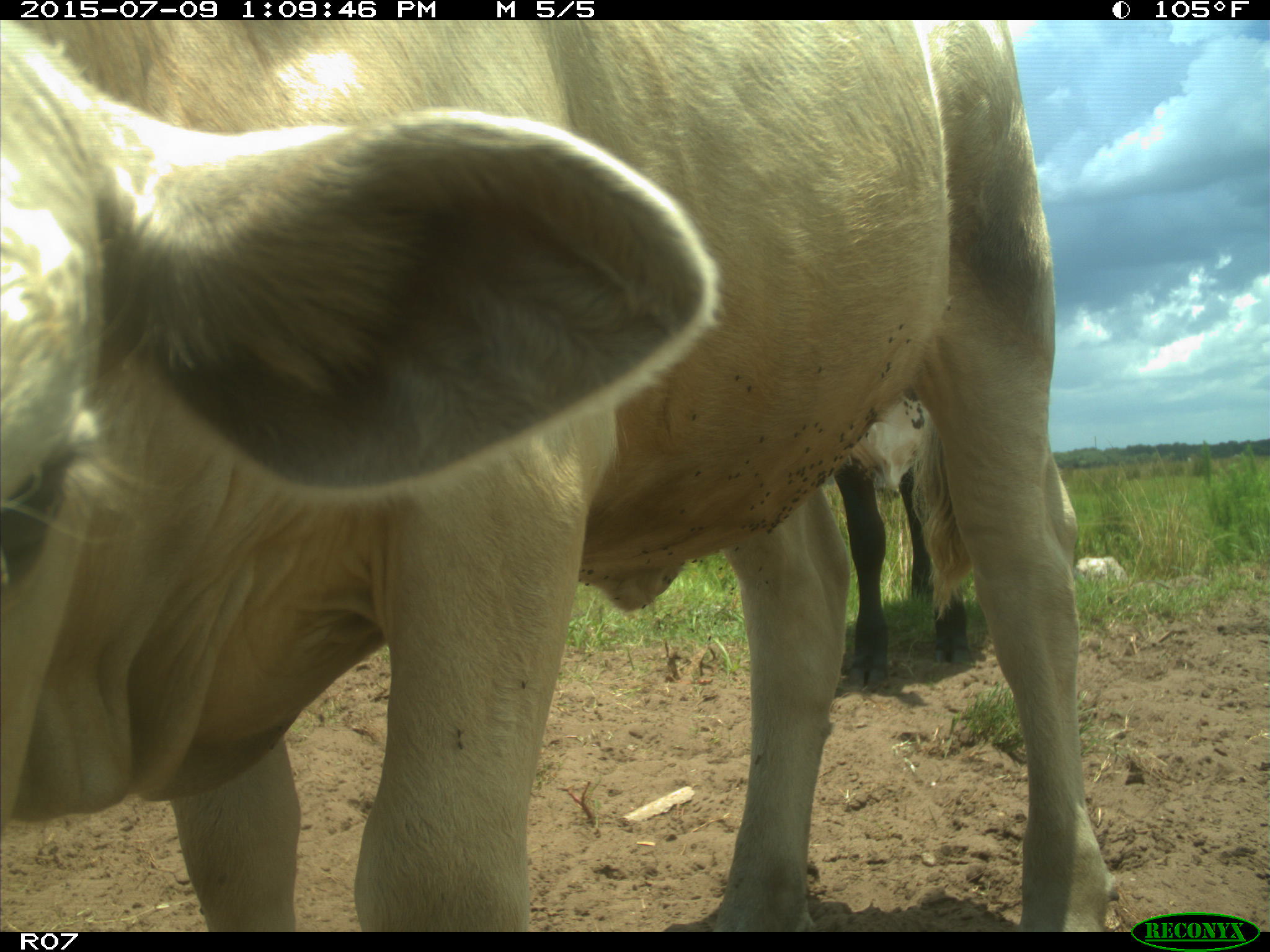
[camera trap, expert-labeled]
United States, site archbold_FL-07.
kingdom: Animalia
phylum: Chordata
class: Mammalia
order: Artiodactyla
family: Bovidae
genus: Bos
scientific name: Bos taurus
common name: domestic cow